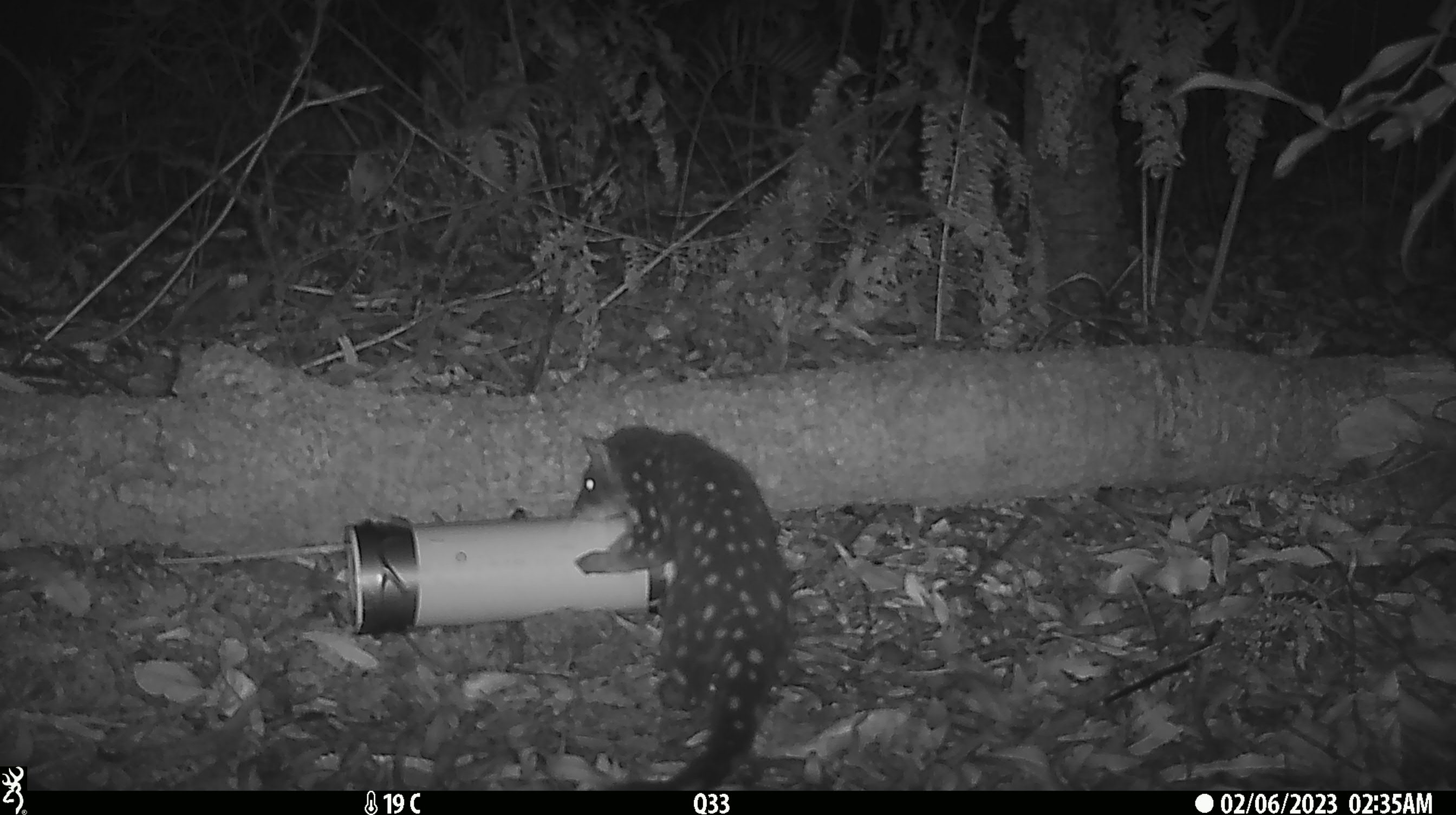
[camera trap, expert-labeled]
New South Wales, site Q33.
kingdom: Animalia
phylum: Chordata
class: Mammalia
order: Dasyuromorphia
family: Dasyuridae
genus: Dasyurus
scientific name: Dasyurus maculatus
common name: spotted-tailed quoll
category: quoll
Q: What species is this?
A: Quoll (spotted-tailed quoll) (Dasyurus maculatus).